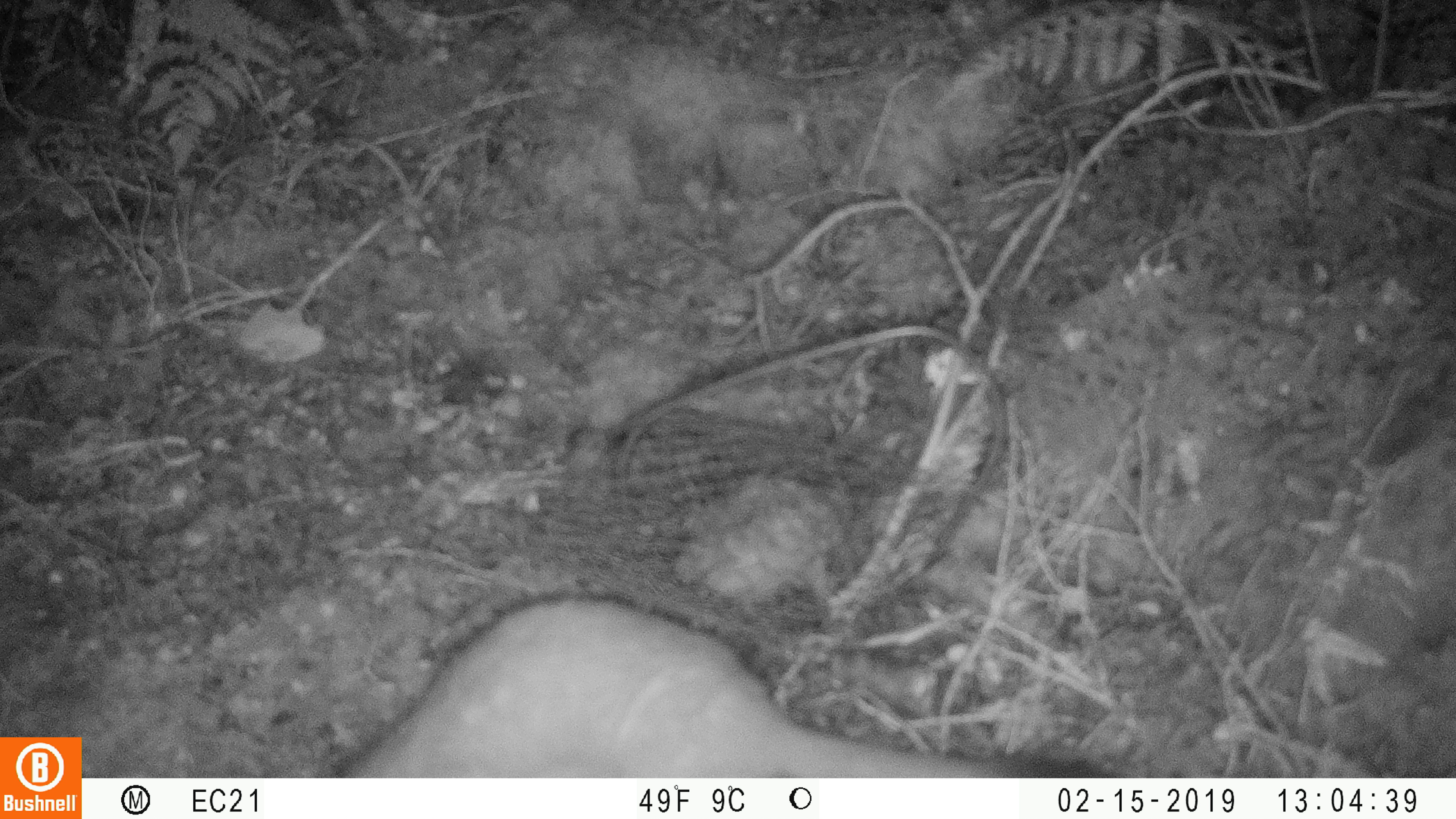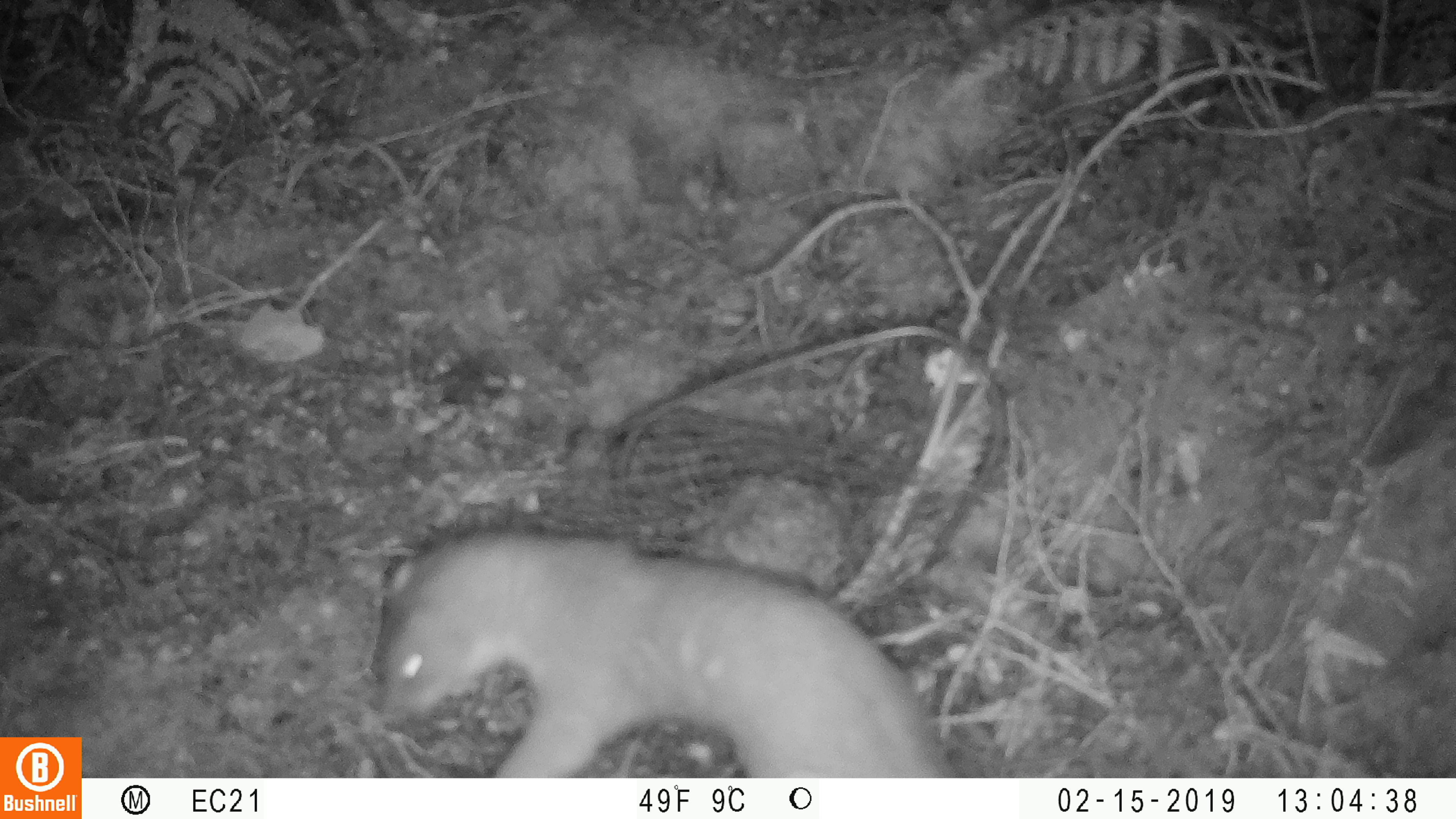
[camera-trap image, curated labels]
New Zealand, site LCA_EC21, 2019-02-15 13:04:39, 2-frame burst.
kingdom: Animalia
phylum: Chordata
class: Mammalia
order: Carnivora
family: Mustelidae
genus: Mustela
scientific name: Mustela erminea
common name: stoat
Stoat (Mustela erminea).